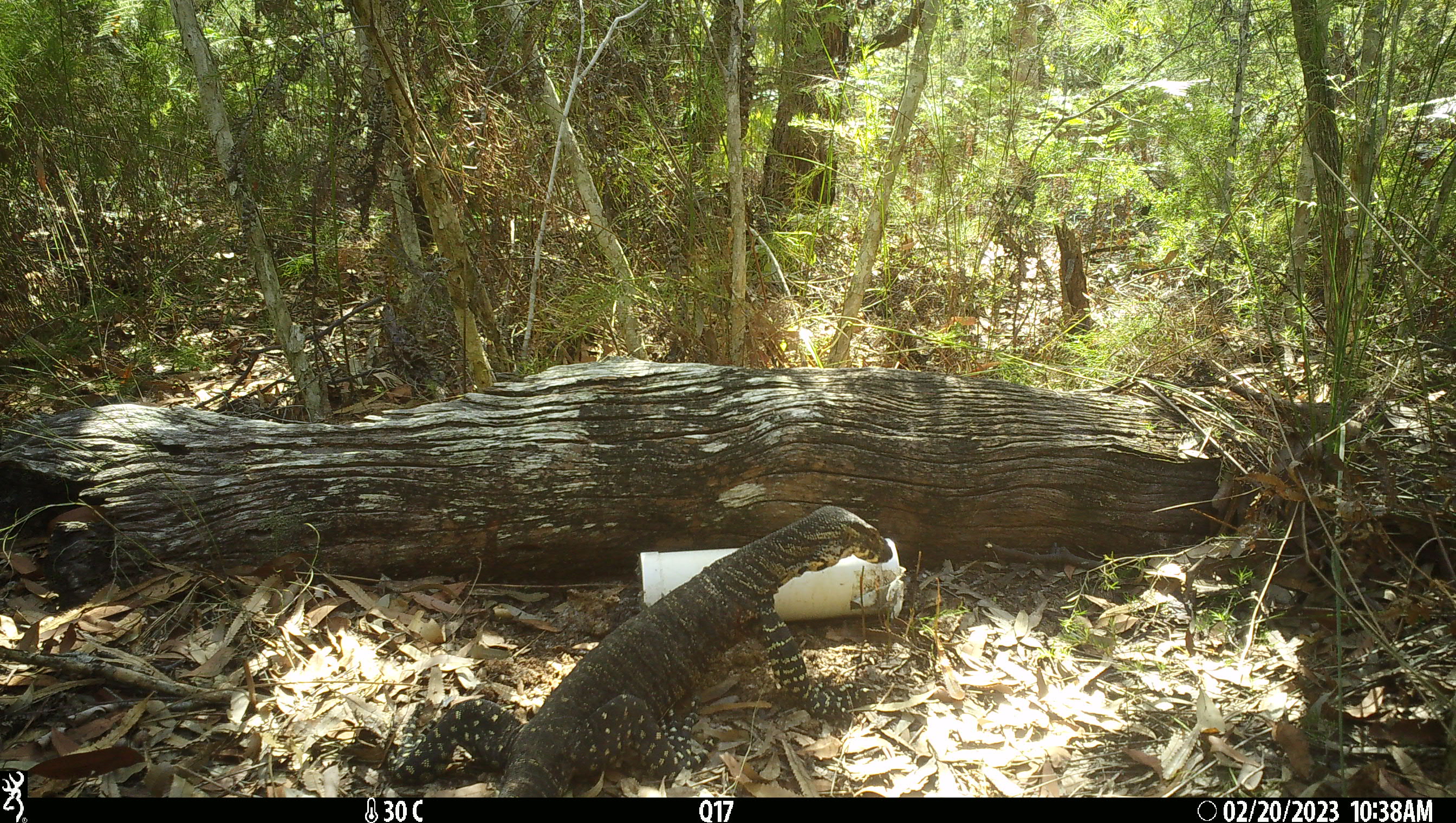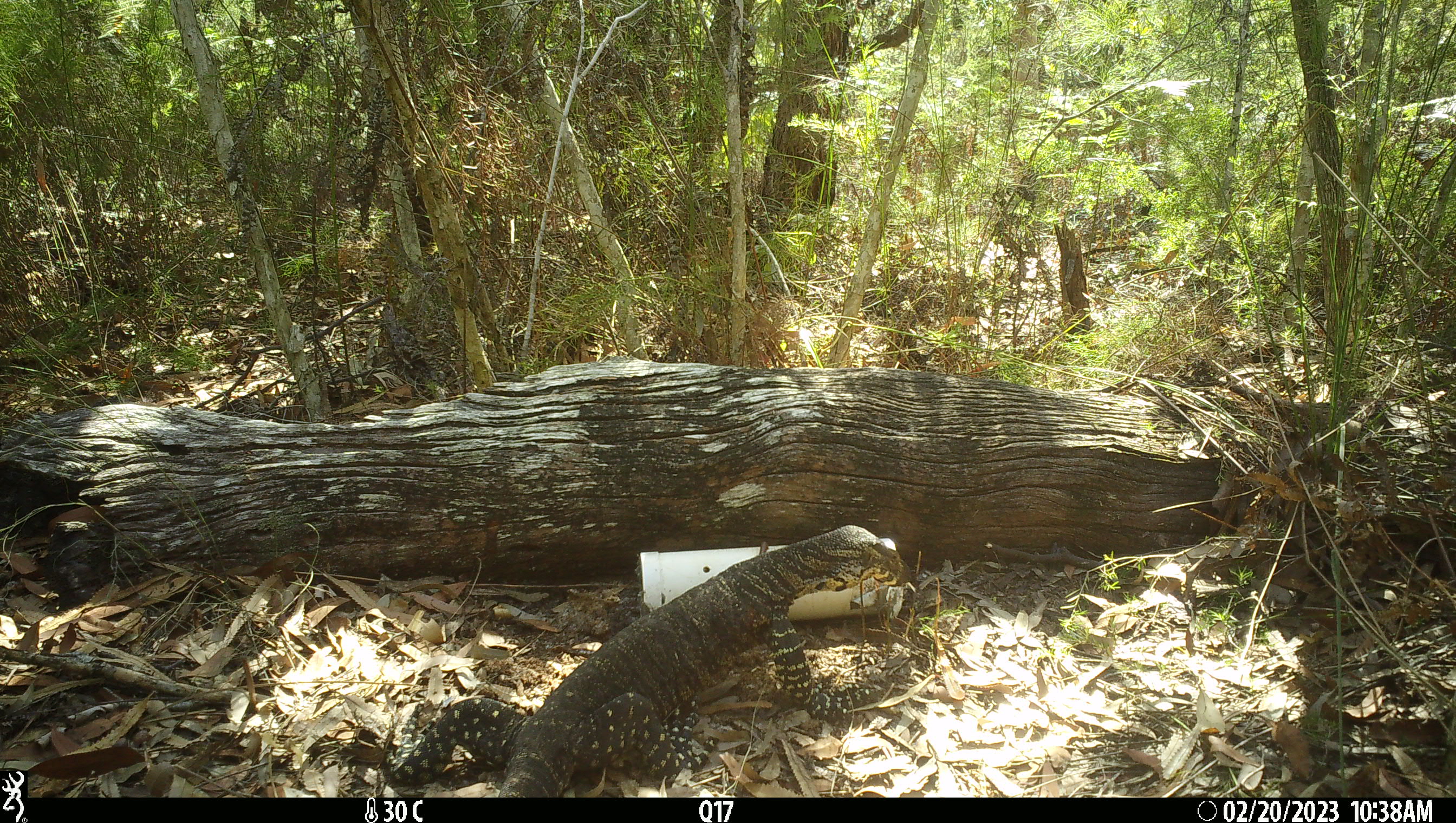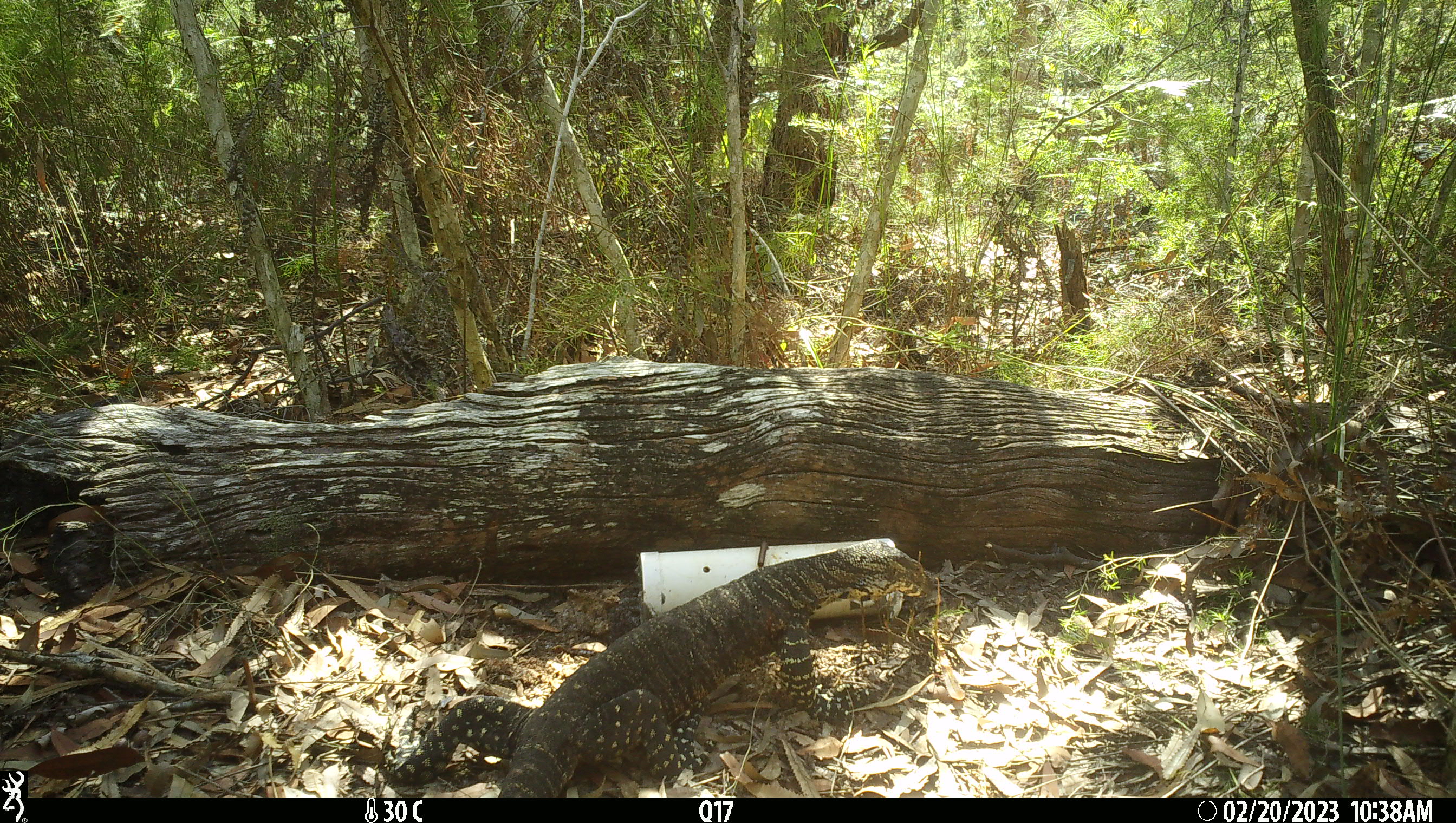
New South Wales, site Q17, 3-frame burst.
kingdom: Animalia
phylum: Chordata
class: Reptilia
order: Squamata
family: Varanidae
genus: Varanus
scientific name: Varanus varius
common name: lace monitor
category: goanna